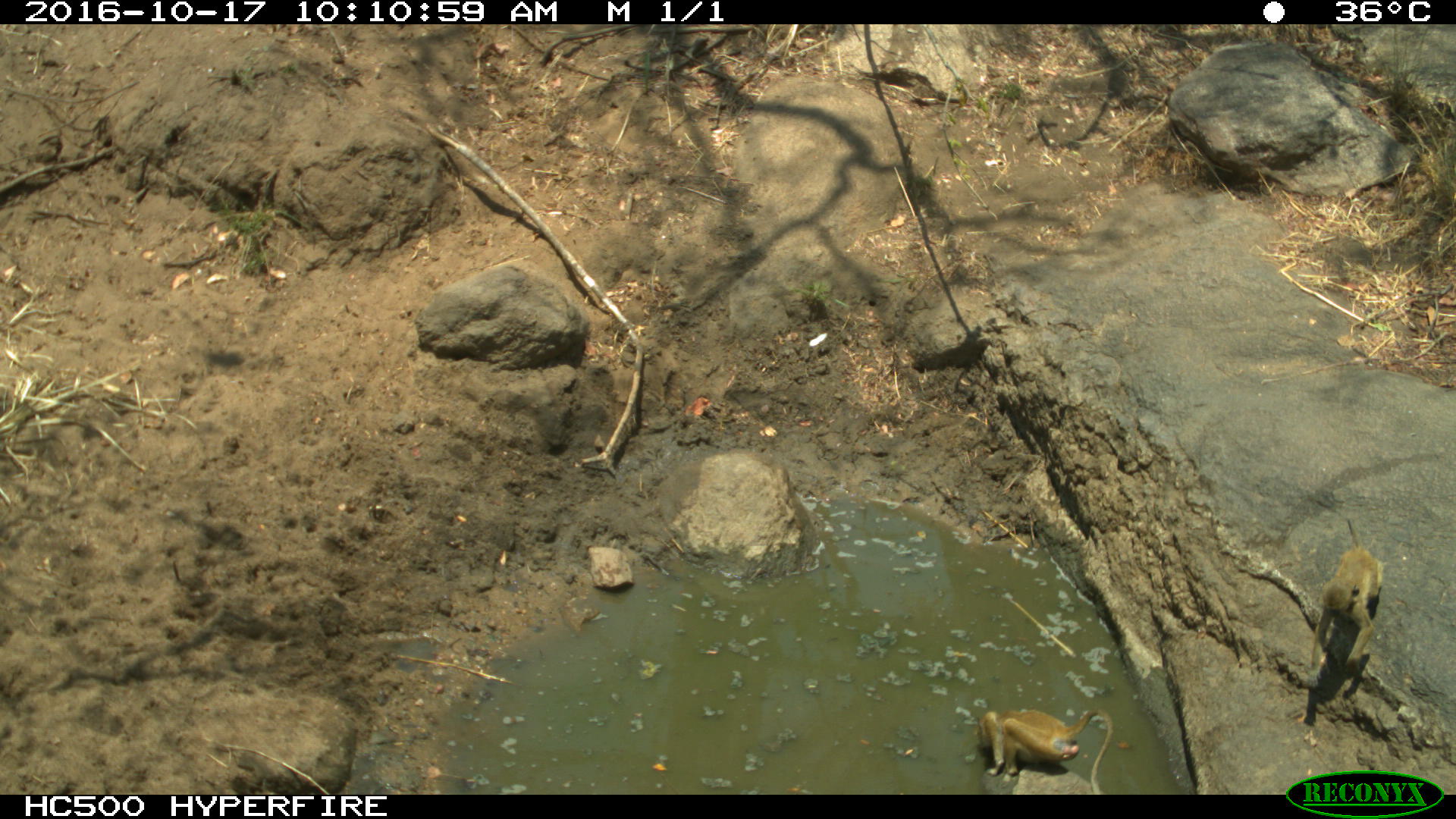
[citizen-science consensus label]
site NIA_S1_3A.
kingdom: Animalia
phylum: Chordata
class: Mammalia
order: Primates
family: Cercopithecidae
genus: Papio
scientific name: Papio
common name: baboon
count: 2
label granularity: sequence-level